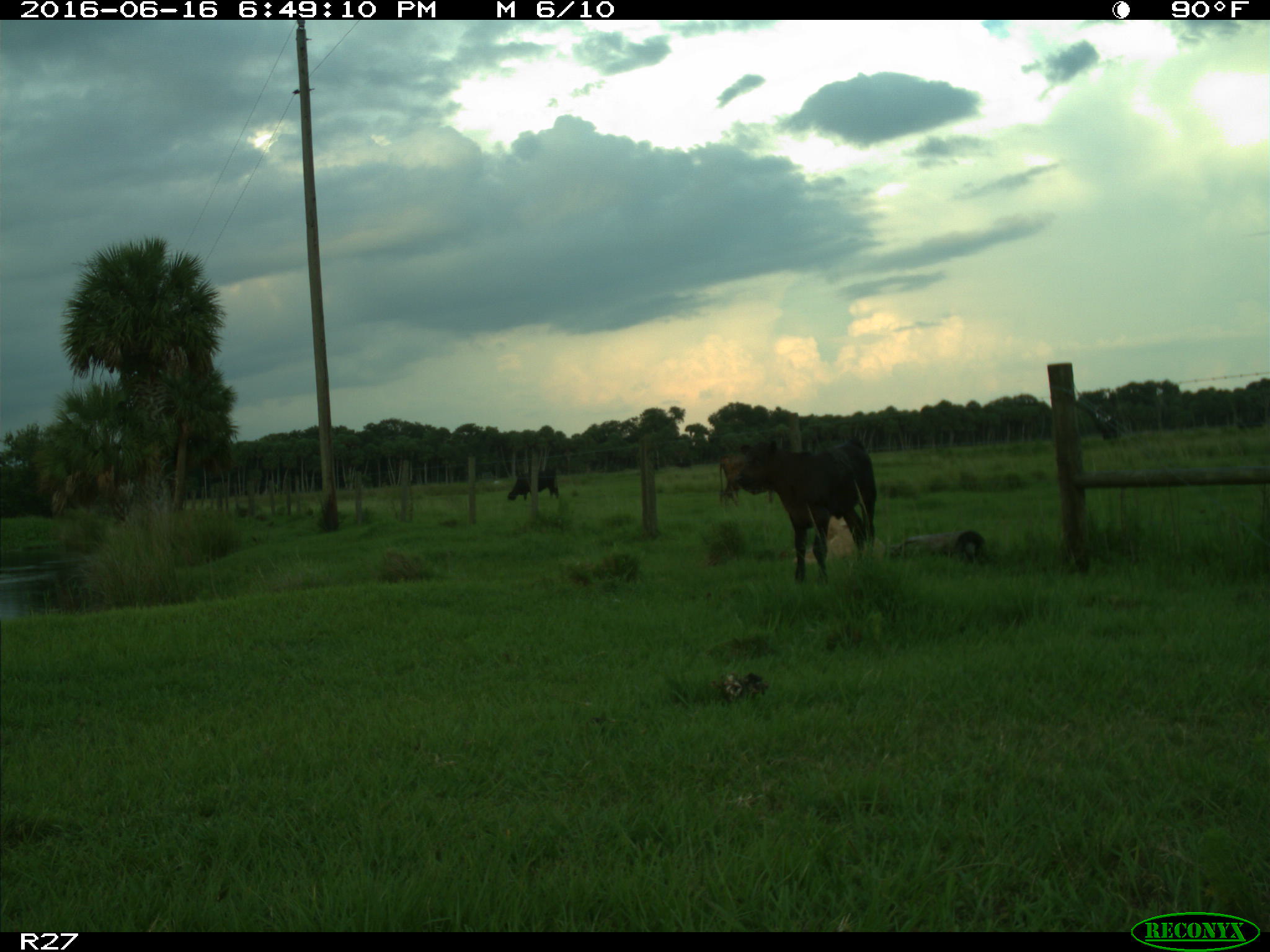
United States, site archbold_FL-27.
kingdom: Animalia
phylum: Chordata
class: Mammalia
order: Artiodactyla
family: Bovidae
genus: Bos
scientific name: Bos taurus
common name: domestic cow